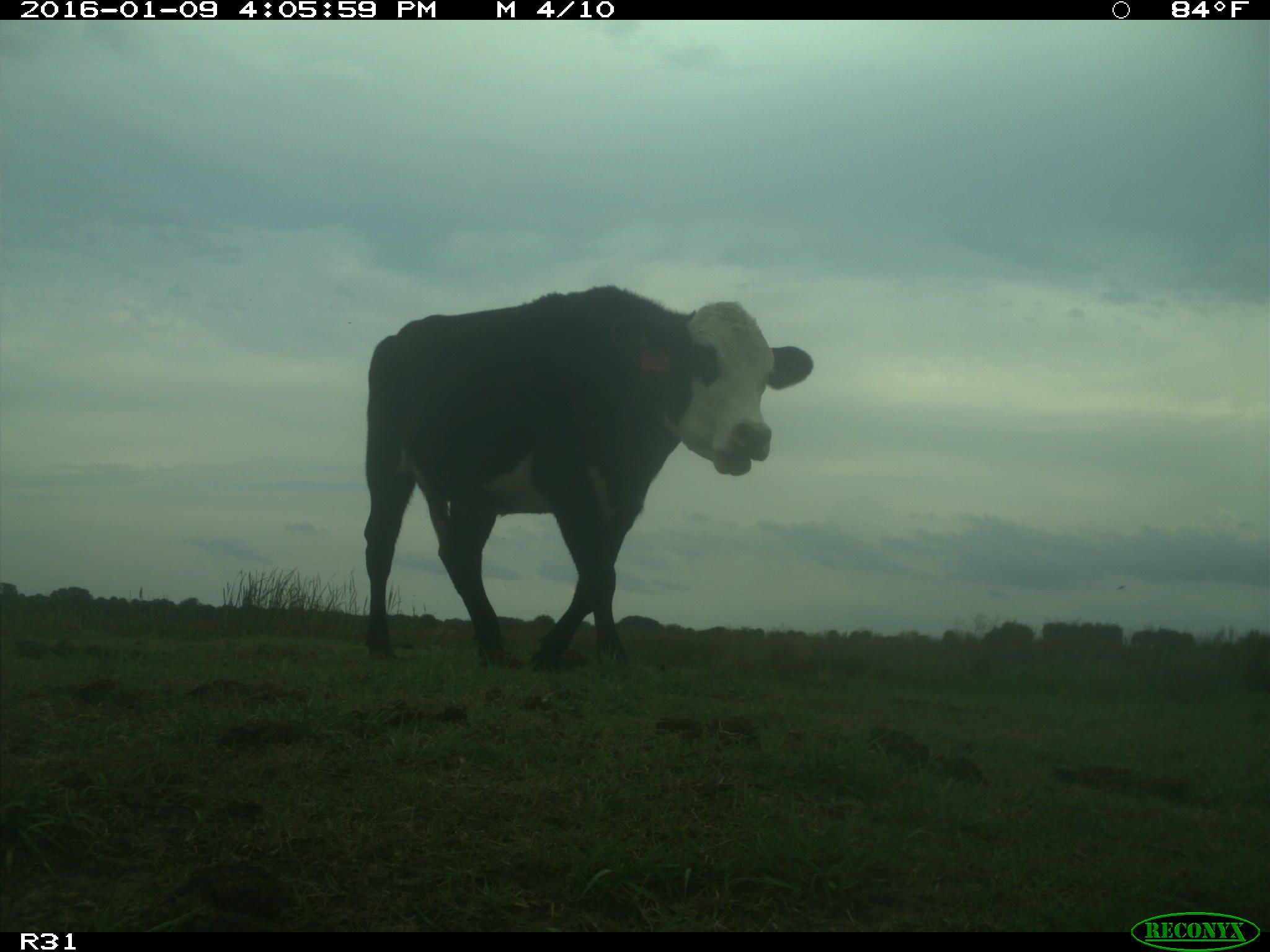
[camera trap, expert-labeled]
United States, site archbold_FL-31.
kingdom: Animalia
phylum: Chordata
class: Mammalia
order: Artiodactyla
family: Bovidae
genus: Bos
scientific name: Bos taurus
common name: domestic cow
Bos taurus (domestic cow).